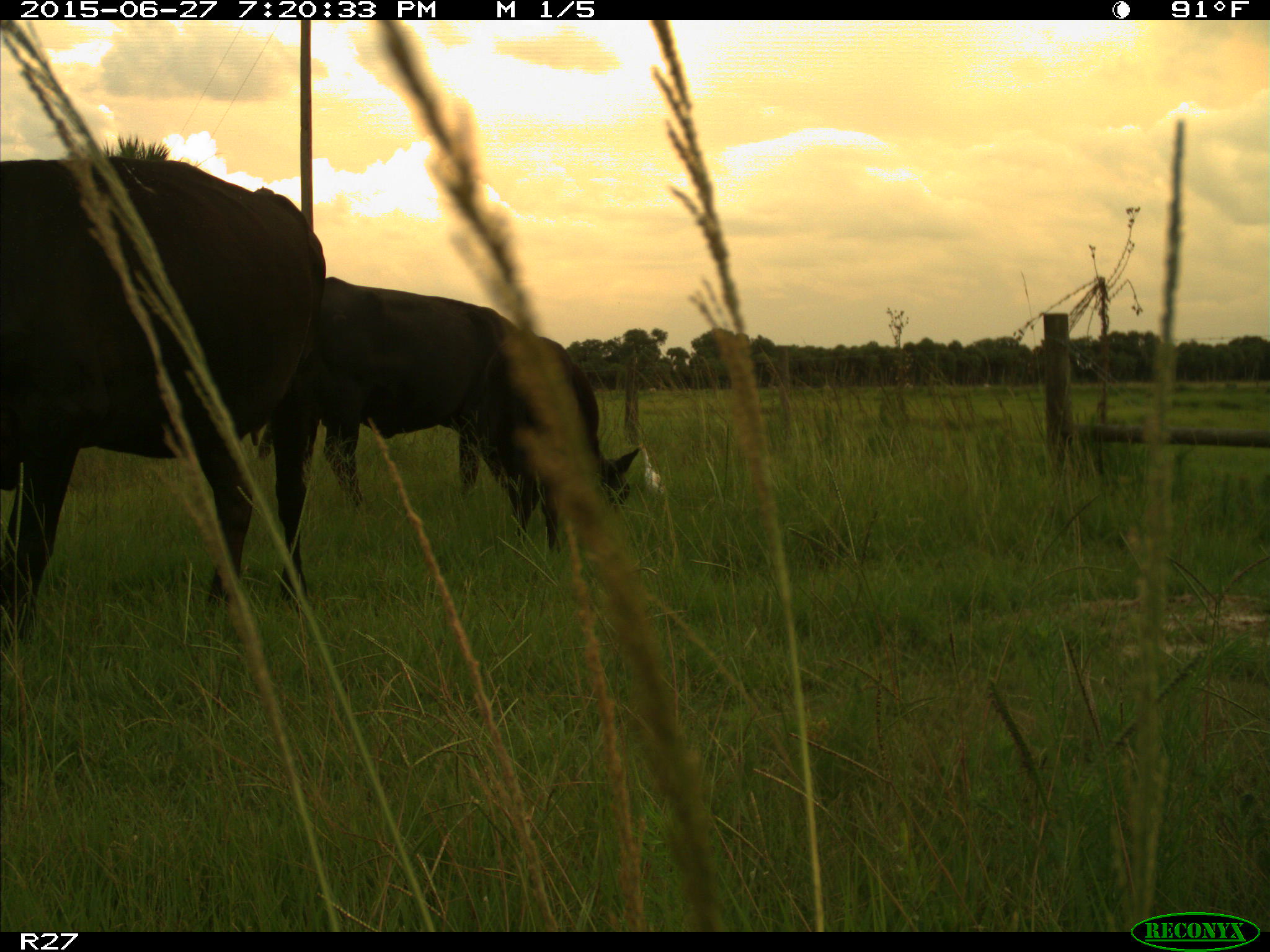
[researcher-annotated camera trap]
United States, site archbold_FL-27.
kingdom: Animalia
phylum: Chordata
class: Mammalia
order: Artiodactyla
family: Bovidae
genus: Bos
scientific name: Bos taurus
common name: domestic cow